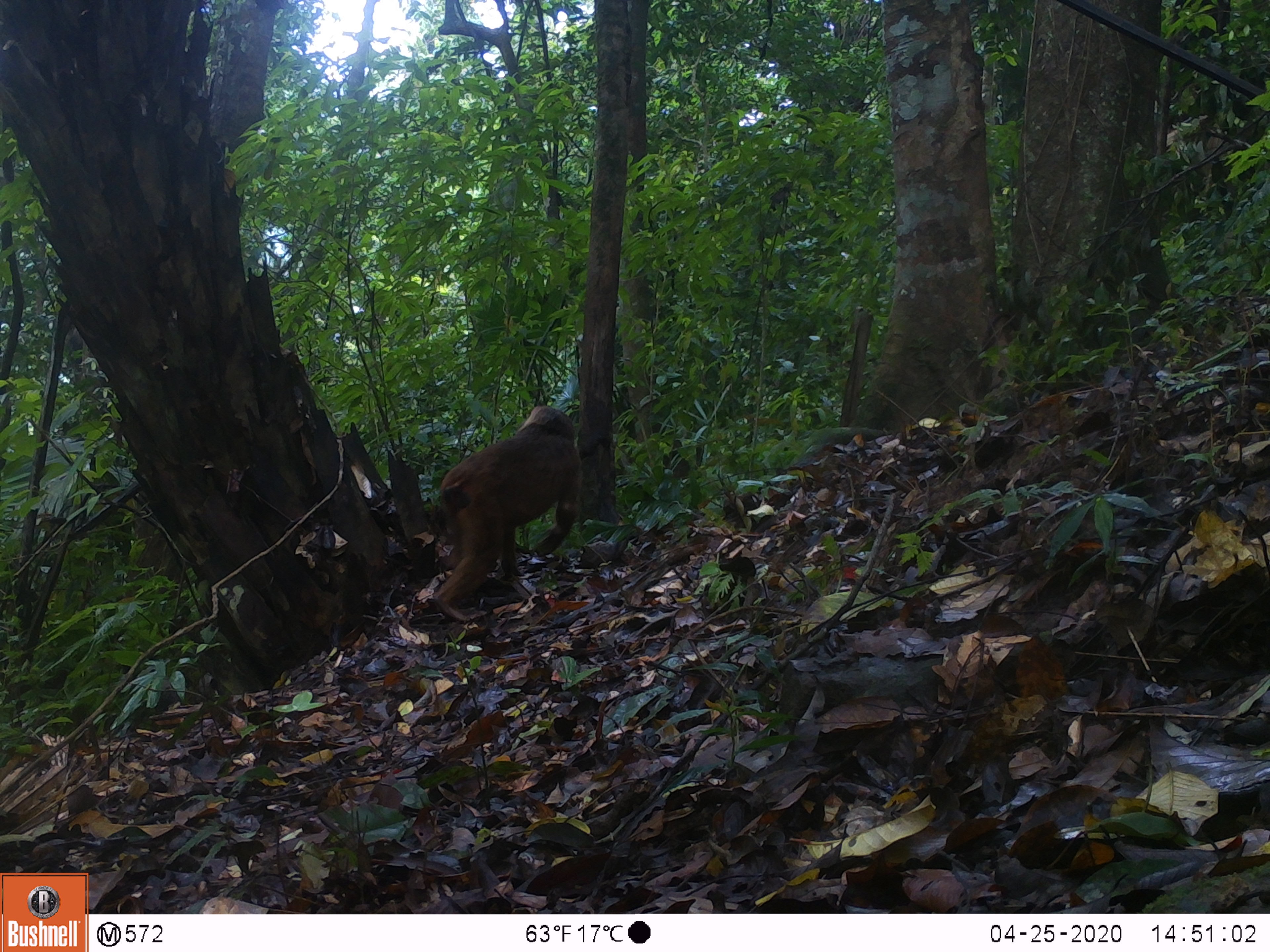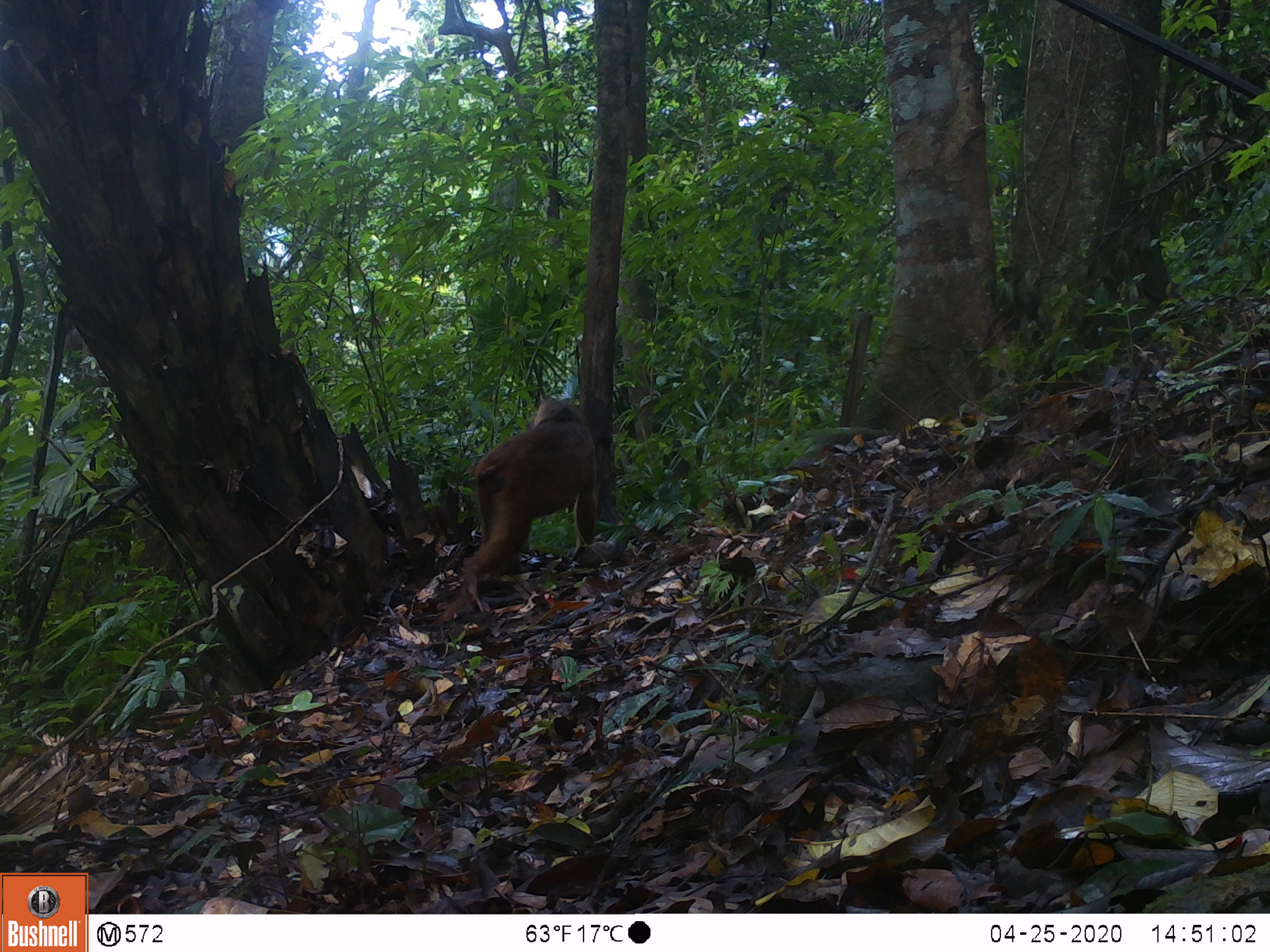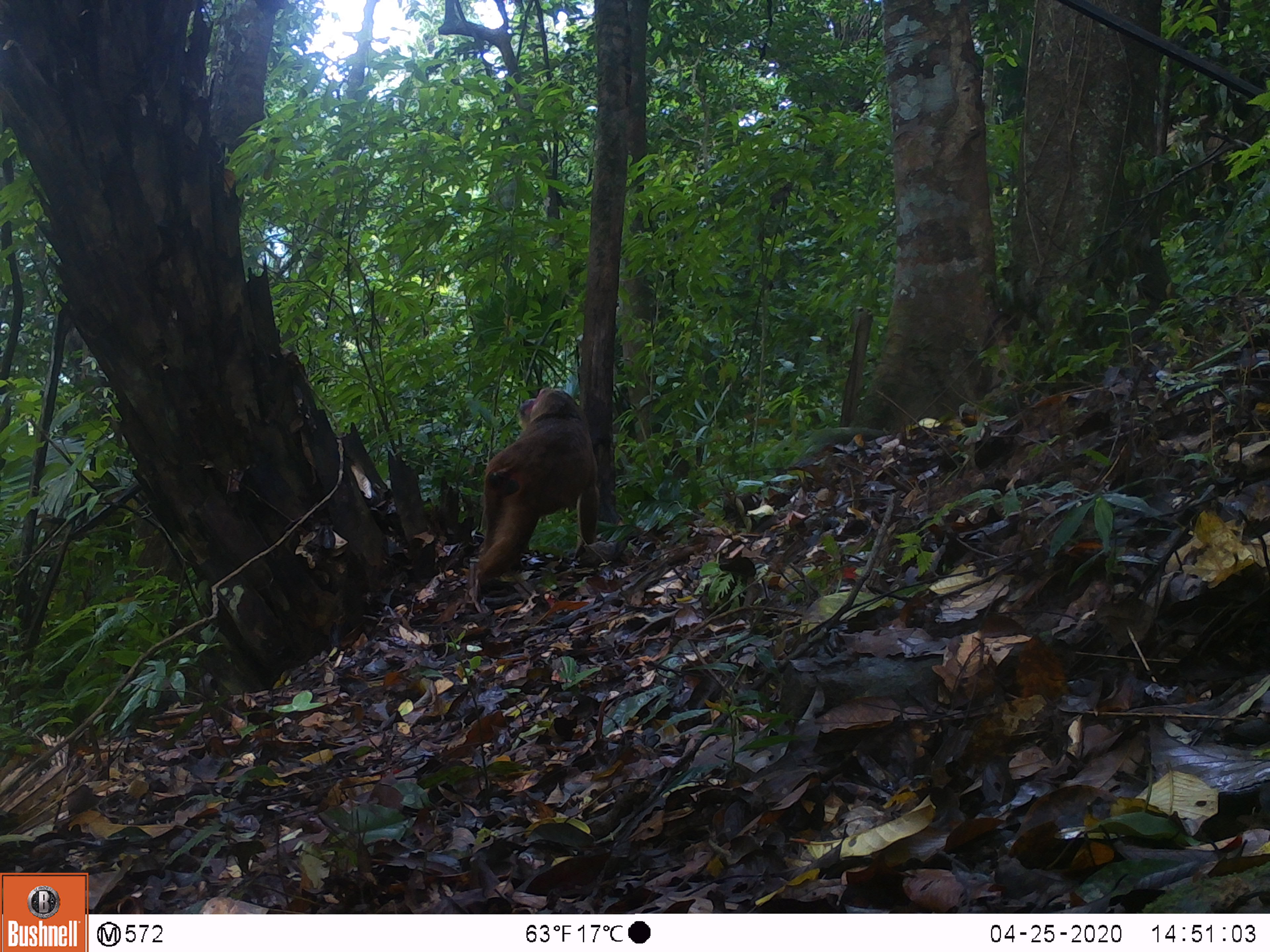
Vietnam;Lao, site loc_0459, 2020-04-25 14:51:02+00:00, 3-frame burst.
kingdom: Animalia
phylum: Chordata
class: Mammalia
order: Primates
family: Cercopithecidae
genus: Macaca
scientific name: Macaca arctoides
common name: stump-tailed macaque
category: stump tailed macaque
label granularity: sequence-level